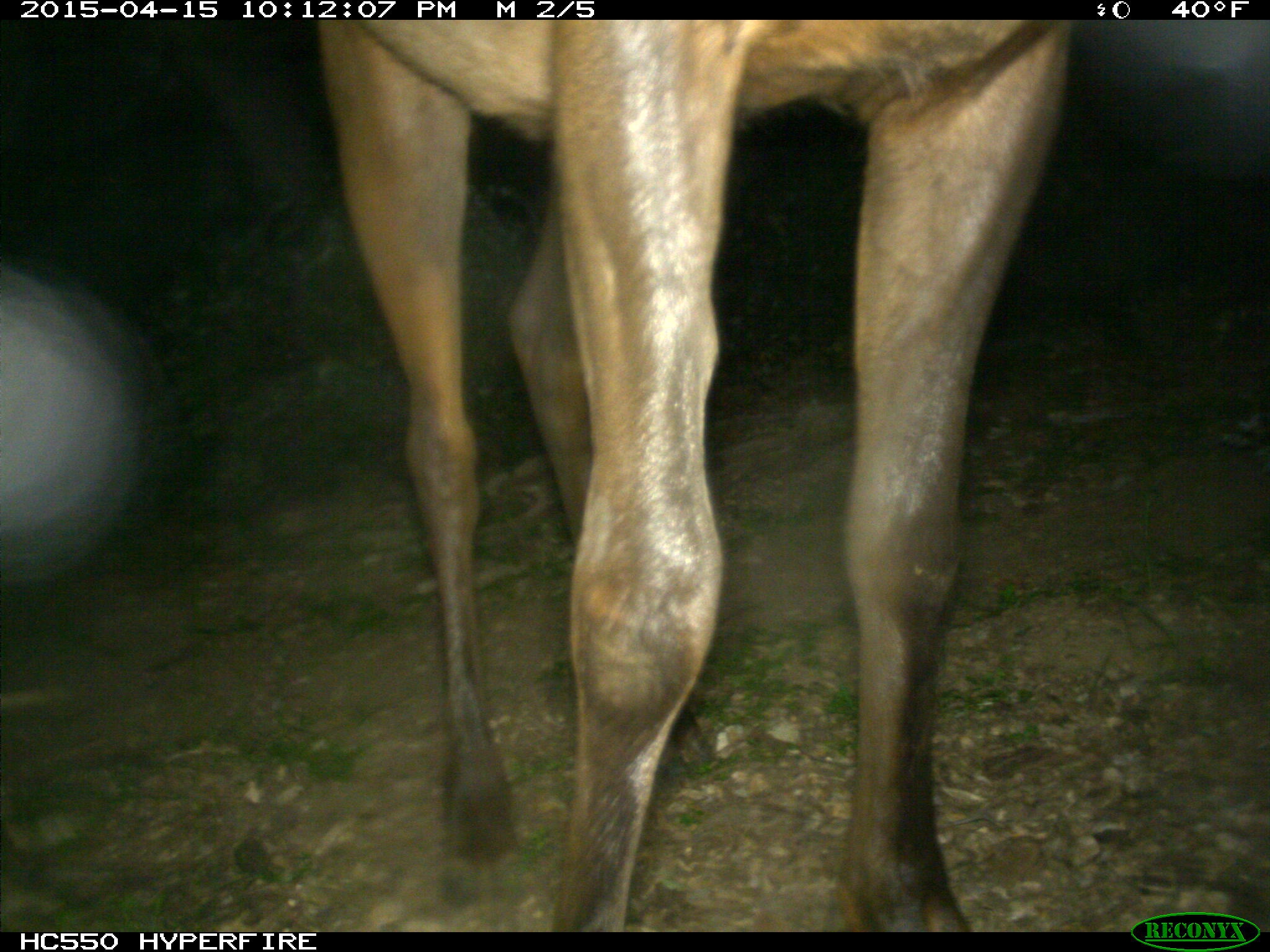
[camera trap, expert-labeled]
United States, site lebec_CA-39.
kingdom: Animalia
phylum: Chordata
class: Mammalia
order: Artiodactyla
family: Cervidae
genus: Cervus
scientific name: Cervus canadensis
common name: elk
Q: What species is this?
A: Cervus canadensis (elk).